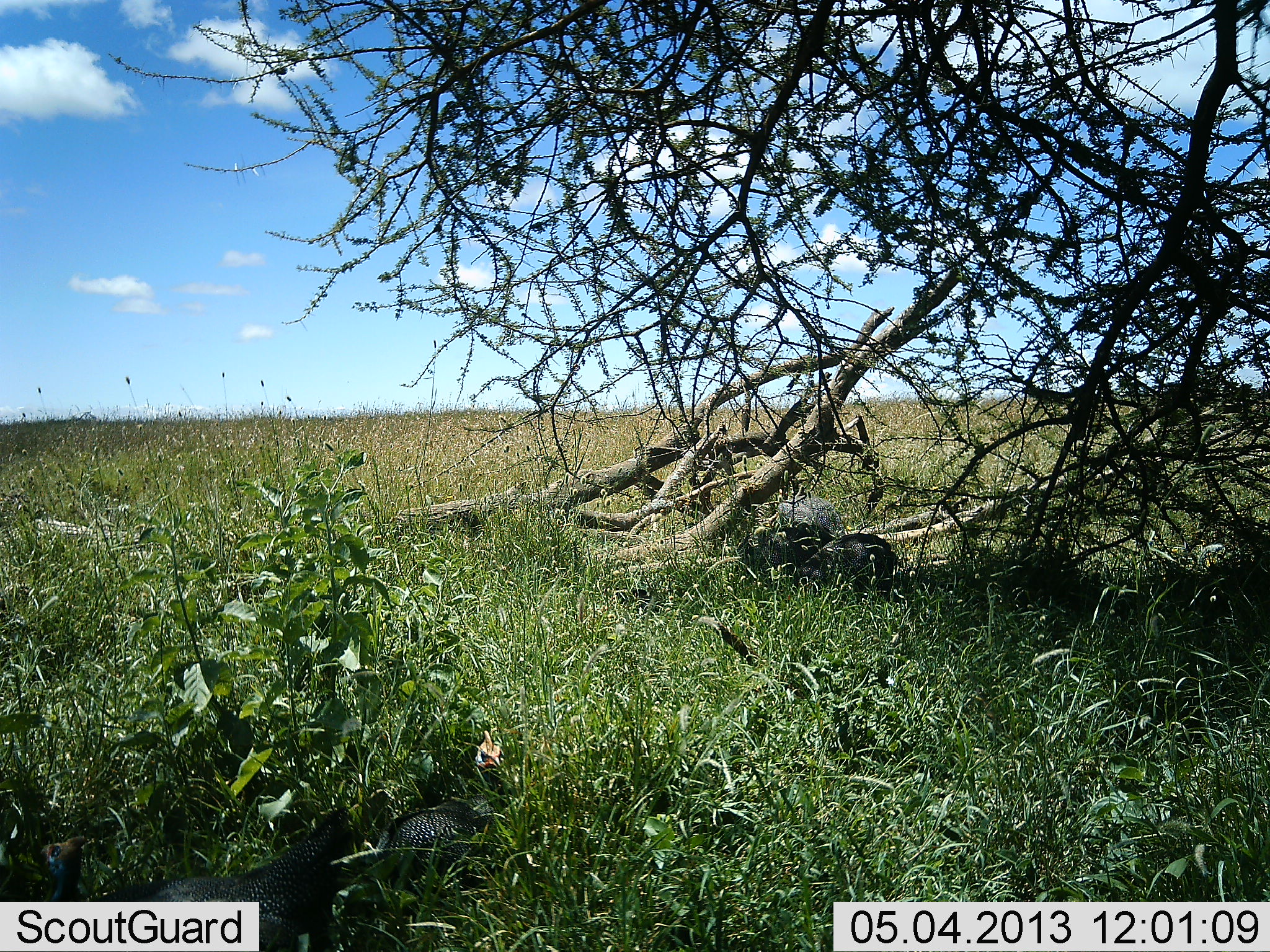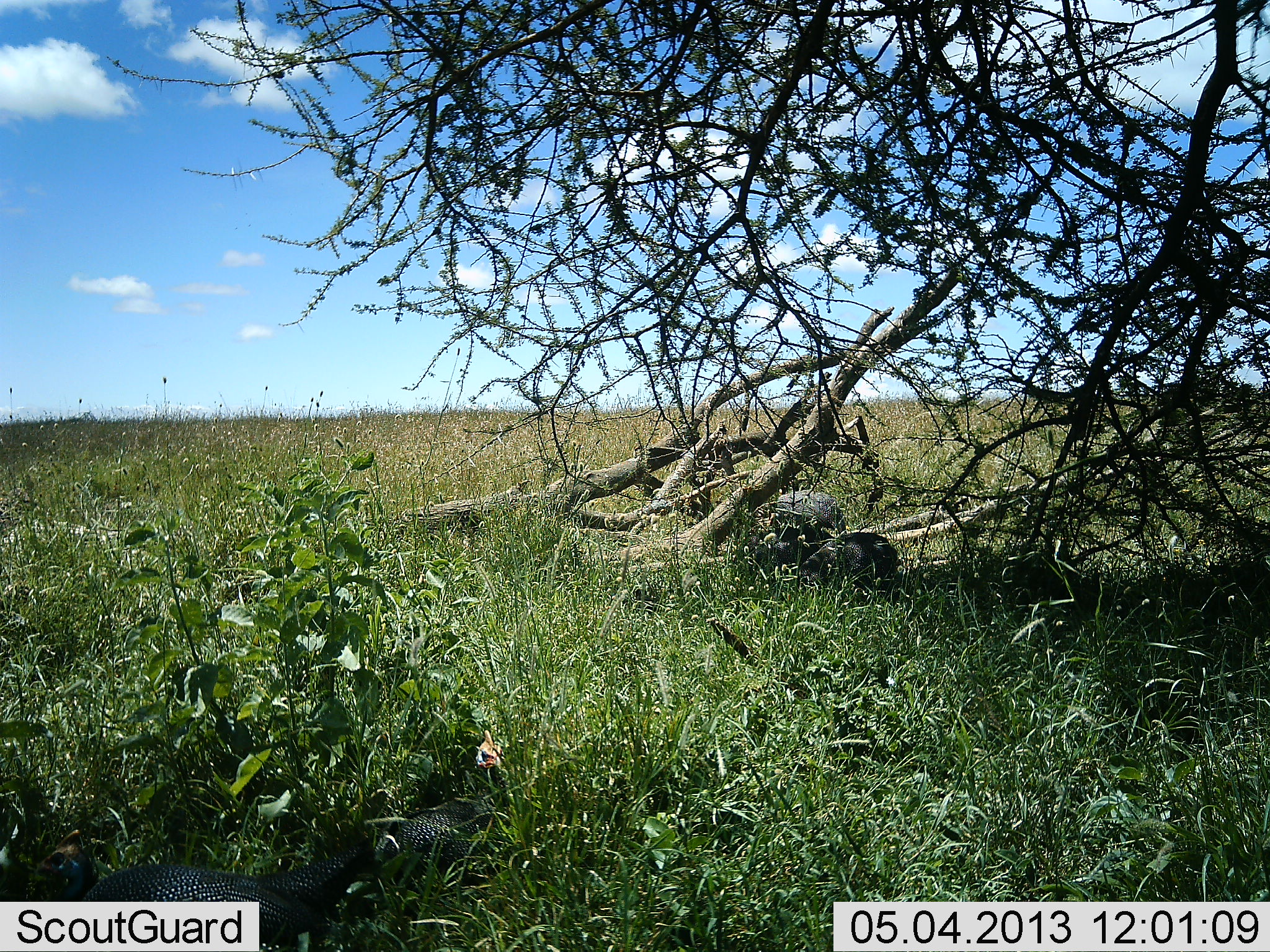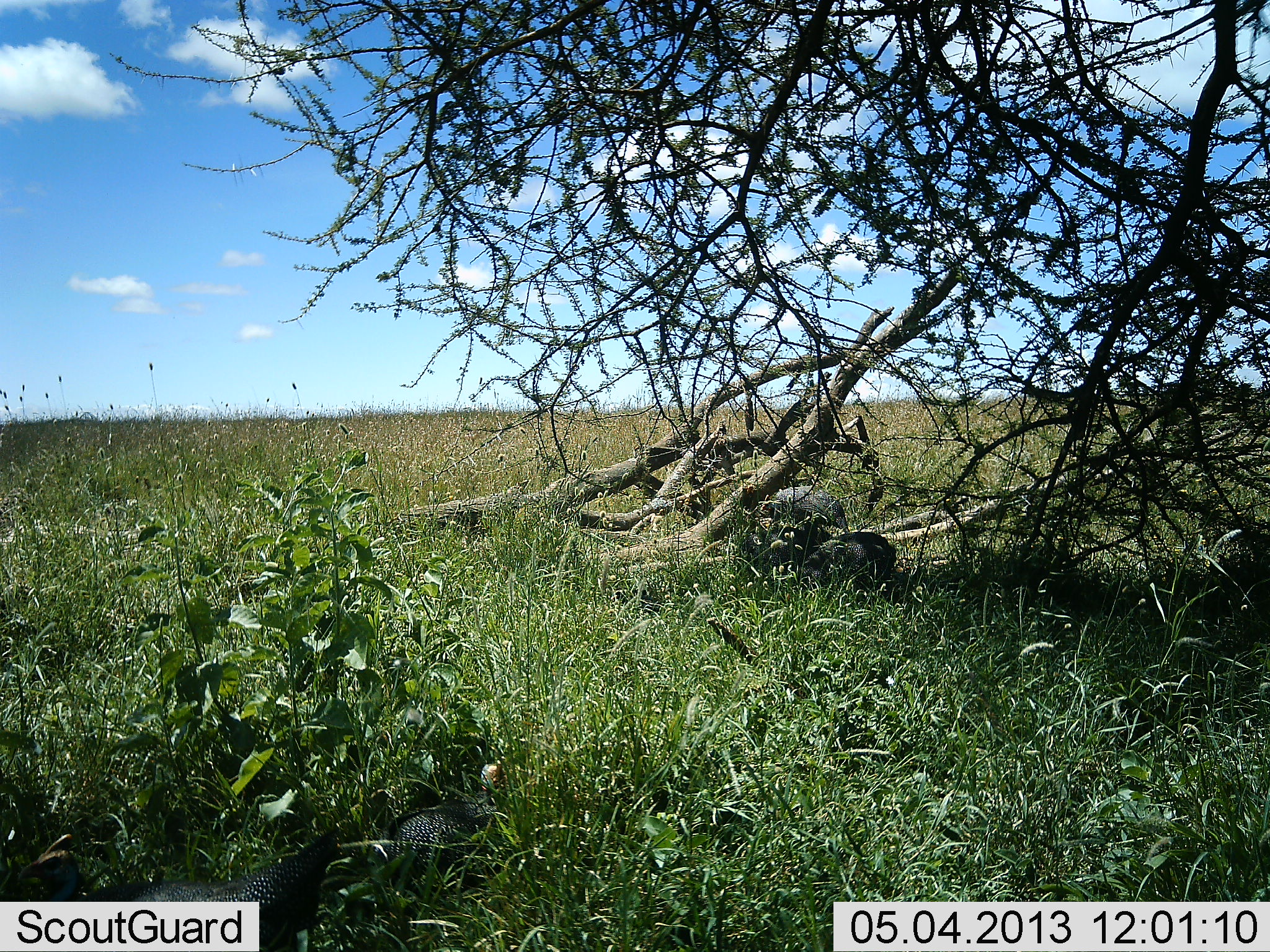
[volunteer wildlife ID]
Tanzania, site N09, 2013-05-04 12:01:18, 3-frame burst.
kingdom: Animalia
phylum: Chordata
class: Aves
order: Galliformes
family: Numididae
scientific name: Numididae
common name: guinea fowl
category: guineafowl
Guineafowl (guinea fowl) (Numididae), count 4. Behavior (volunteer vote fractions): standing 36%, resting 20%, moving 36%, interacting 0%. Young present (vote fraction): 0%. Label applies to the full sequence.